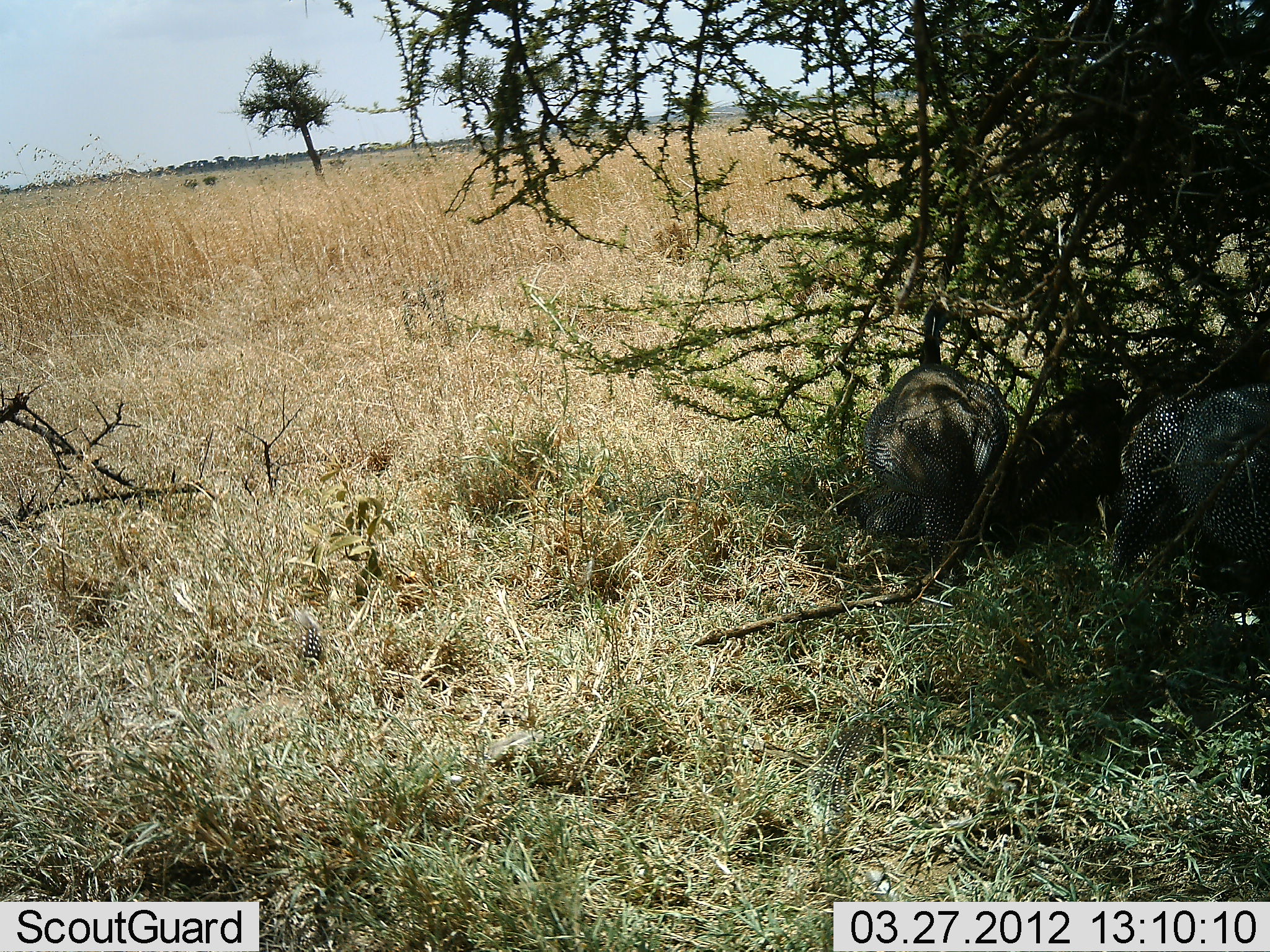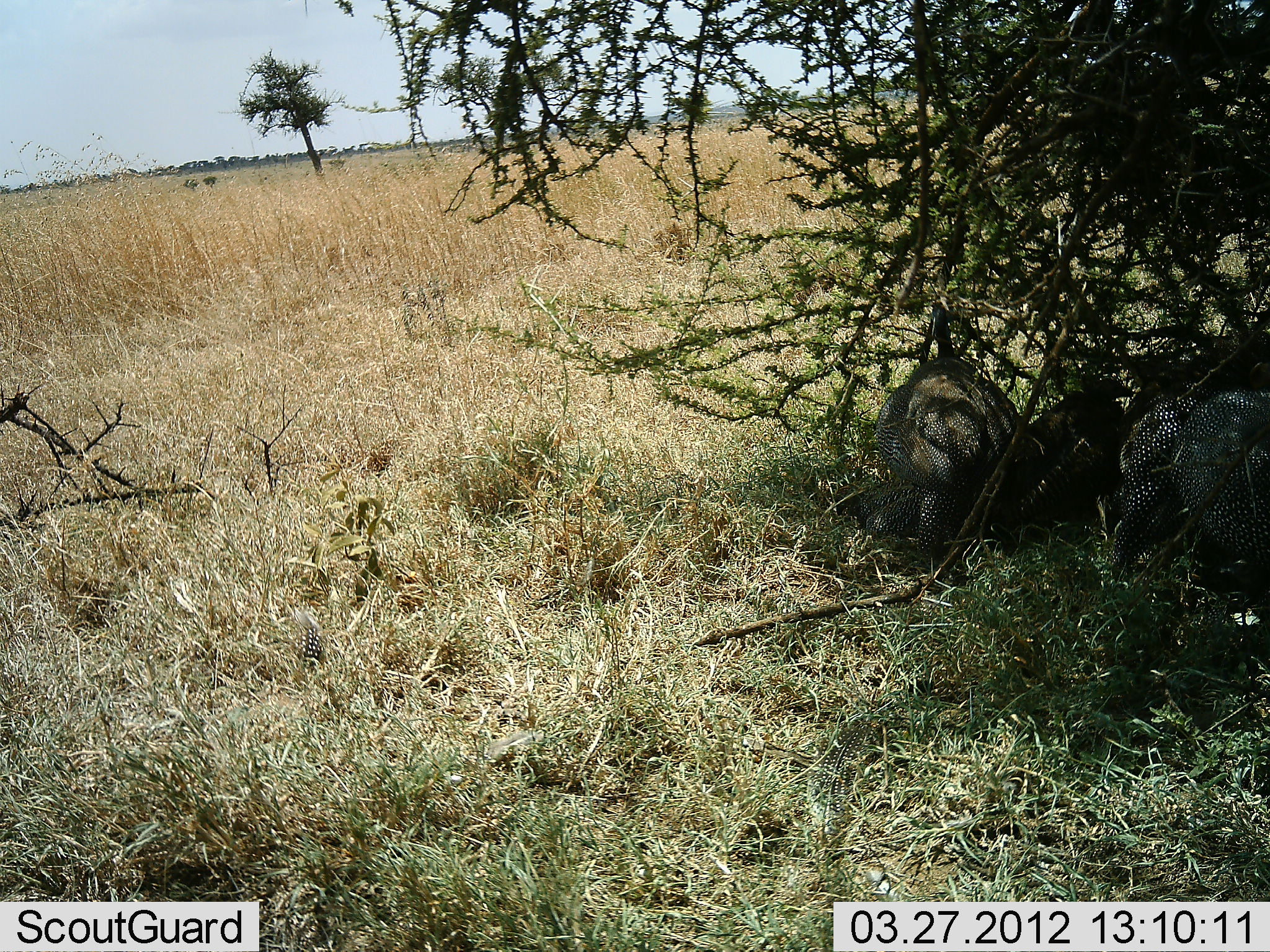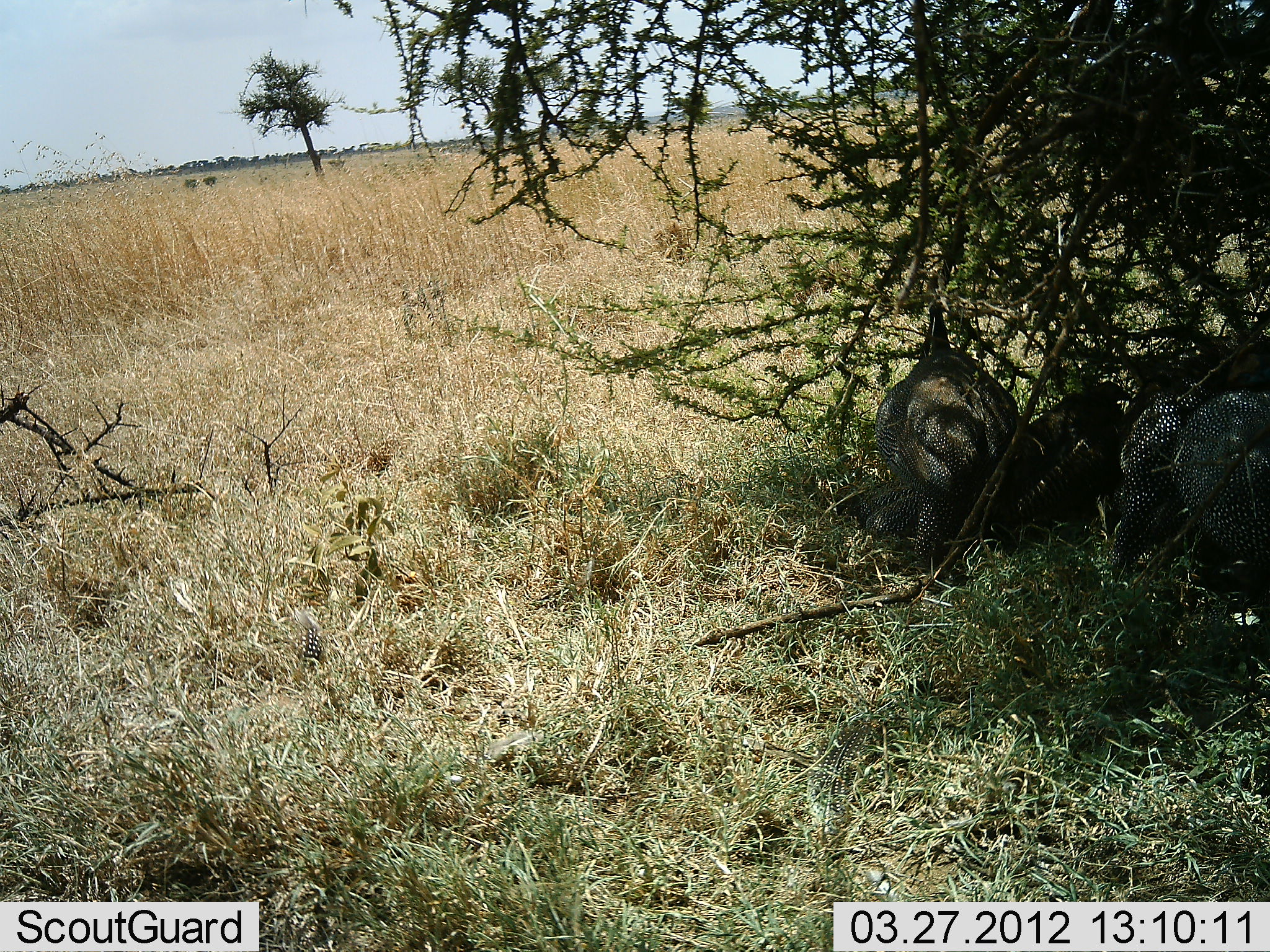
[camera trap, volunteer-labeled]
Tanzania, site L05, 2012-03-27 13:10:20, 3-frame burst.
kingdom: Animalia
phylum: Chordata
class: Aves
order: Galliformes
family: Numididae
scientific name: Numididae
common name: guinea fowl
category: guineafowl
Guineafowl (guinea fowl) (Numididae), count 4. Behavior (volunteer vote fractions): standing 32%, resting 73%, moving 9%, interacting 0%. Young present (vote fraction): 0%. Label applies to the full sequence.